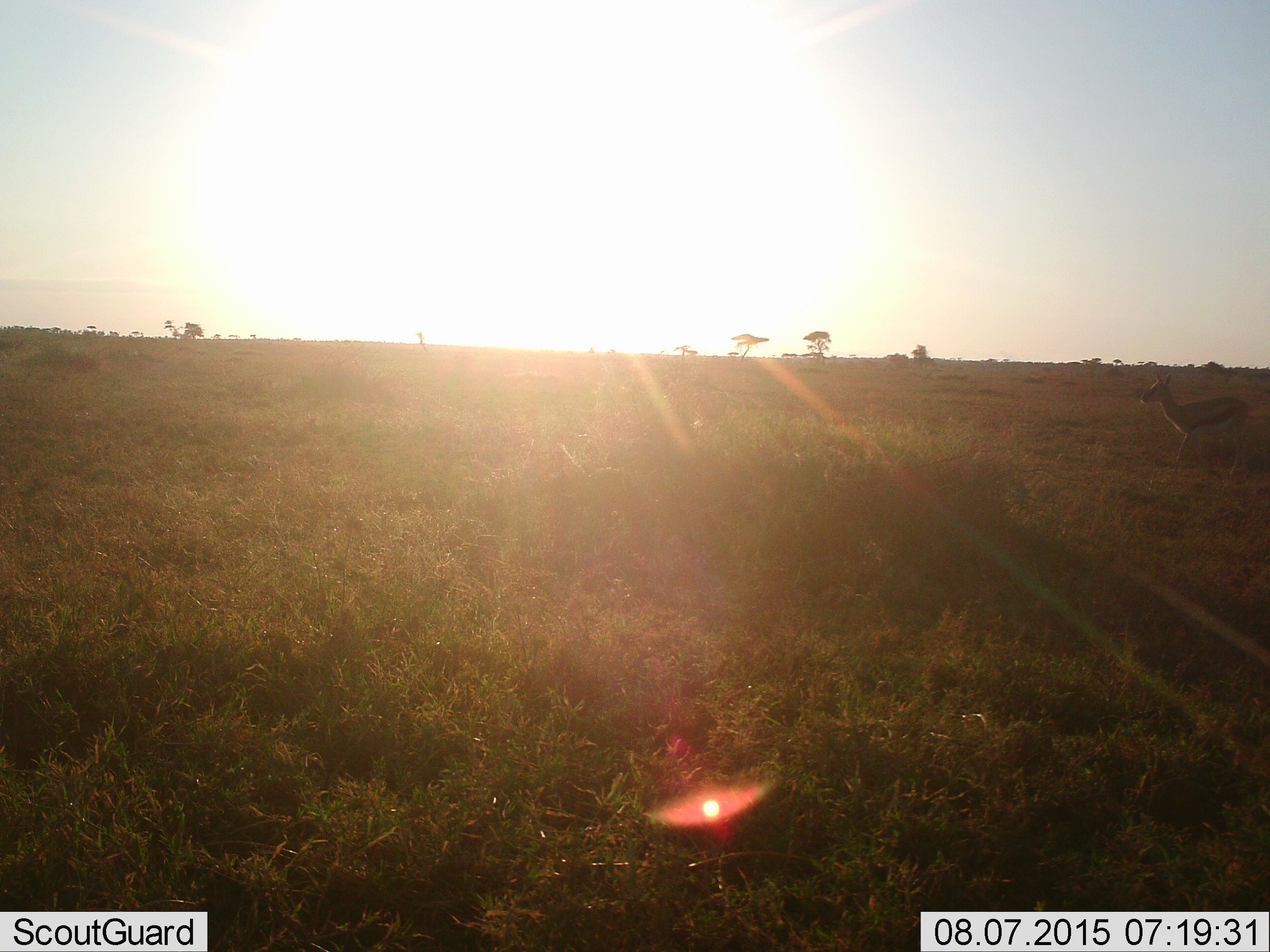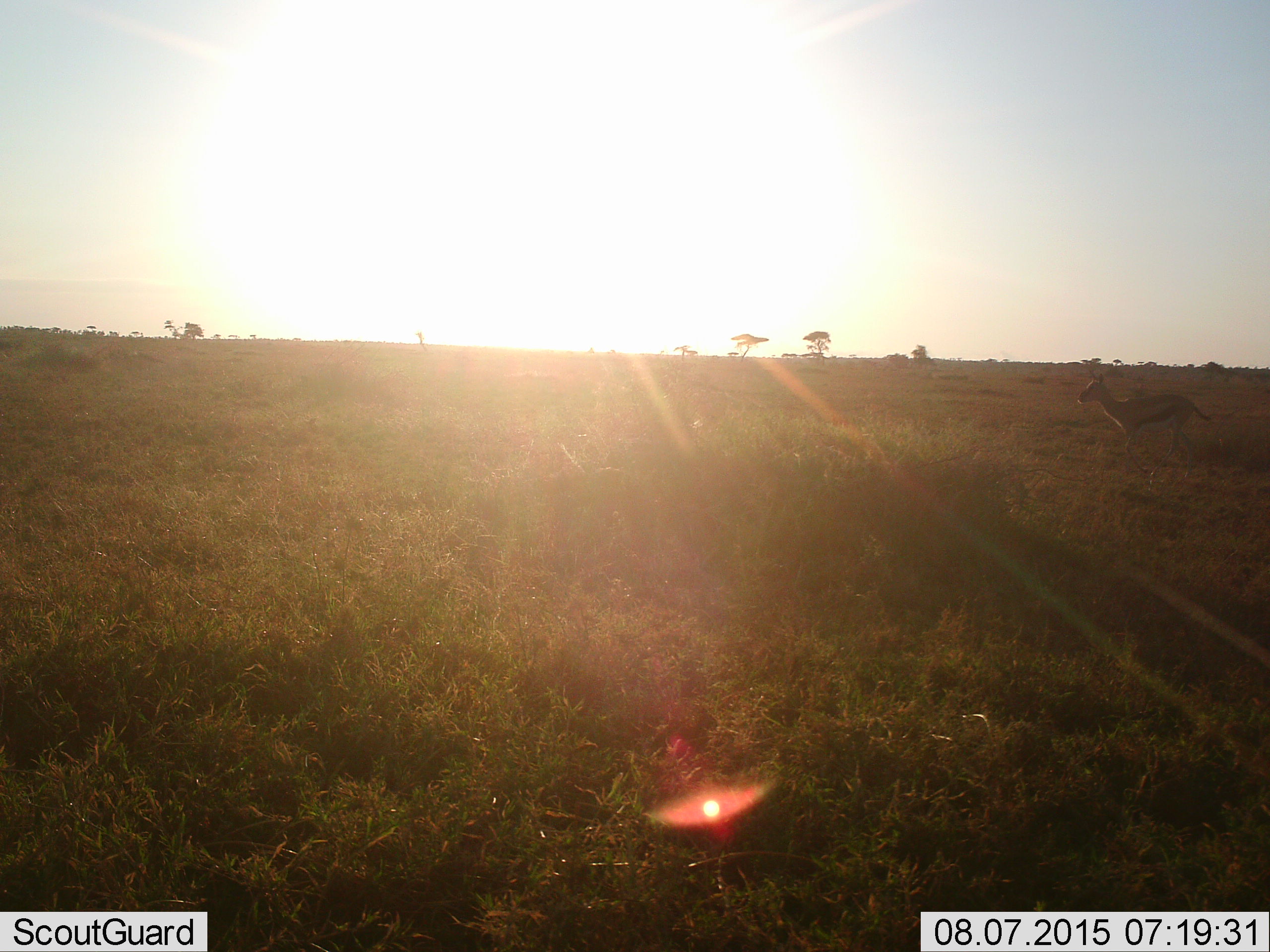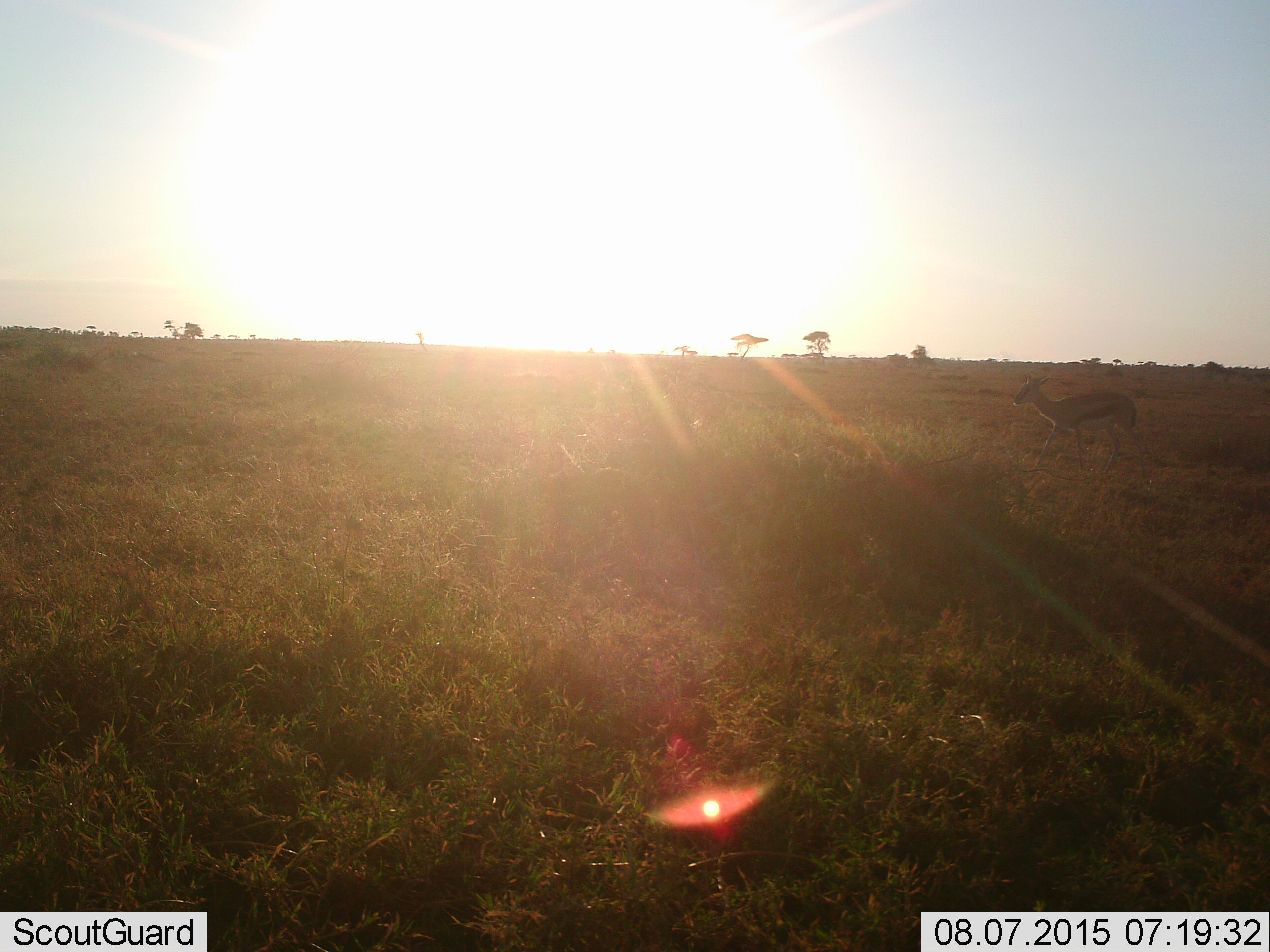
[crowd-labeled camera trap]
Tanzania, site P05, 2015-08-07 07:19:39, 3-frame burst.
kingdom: Animalia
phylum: Chordata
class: Mammalia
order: Artiodactyla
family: Bovidae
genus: Eudorcas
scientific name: Eudorcas thomsonii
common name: thomson's gazelle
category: gazellethomsons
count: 1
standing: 0%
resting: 0%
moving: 100%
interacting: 0%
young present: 0%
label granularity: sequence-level